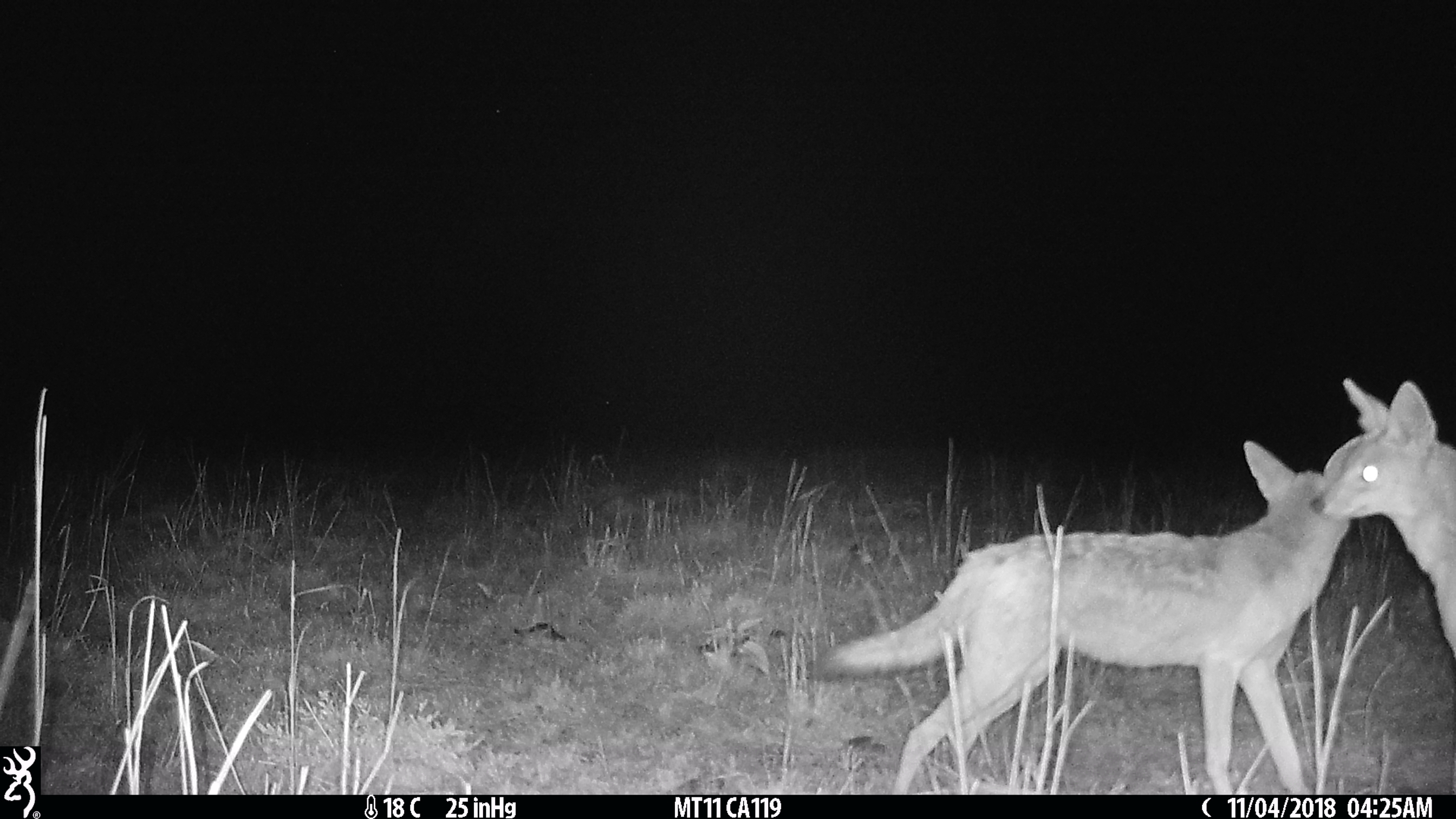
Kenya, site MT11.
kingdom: Animalia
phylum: Chordata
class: Mammalia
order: Carnivora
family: Canidae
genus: Lupulella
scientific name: Lupulella mesomelas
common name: black-backed jackal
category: jackal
Jackal (black-backed jackal) (Lupulella mesomelas).